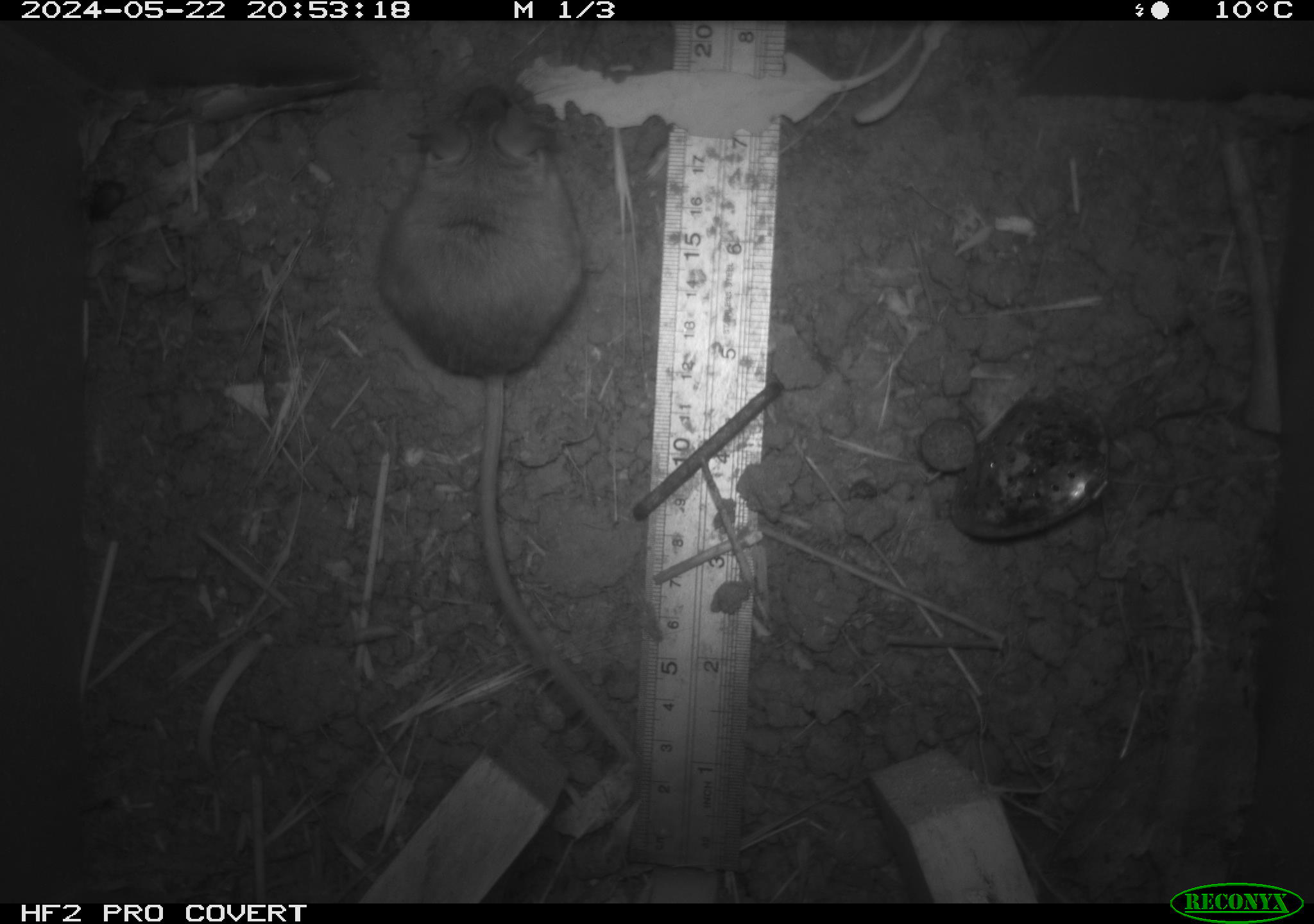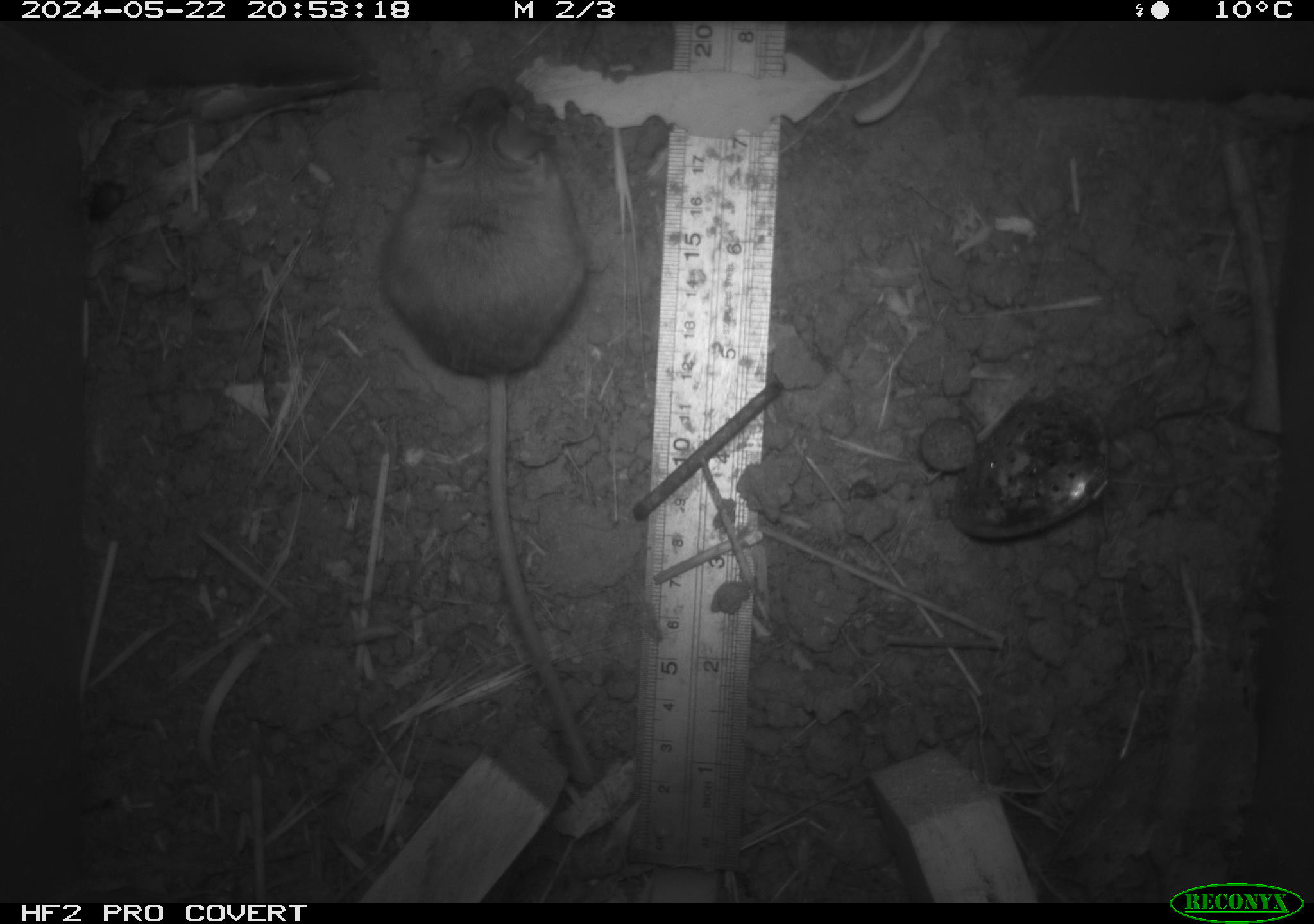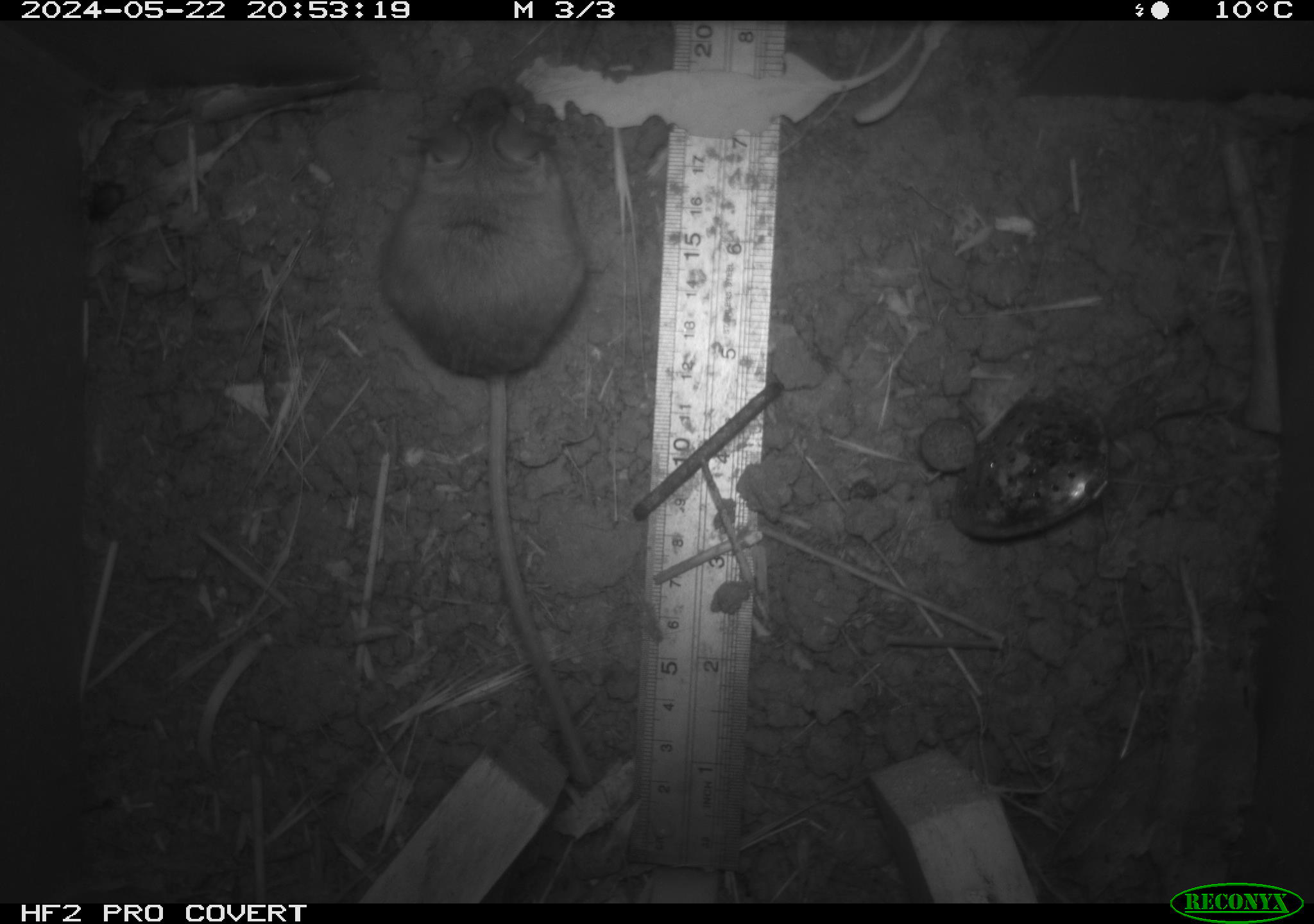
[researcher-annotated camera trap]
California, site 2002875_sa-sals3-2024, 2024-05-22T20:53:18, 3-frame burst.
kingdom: Animalia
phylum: Chordata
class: Mammalia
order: Rodentia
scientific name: Rodentia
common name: mouse species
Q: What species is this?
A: Mouse species (Rodentia).